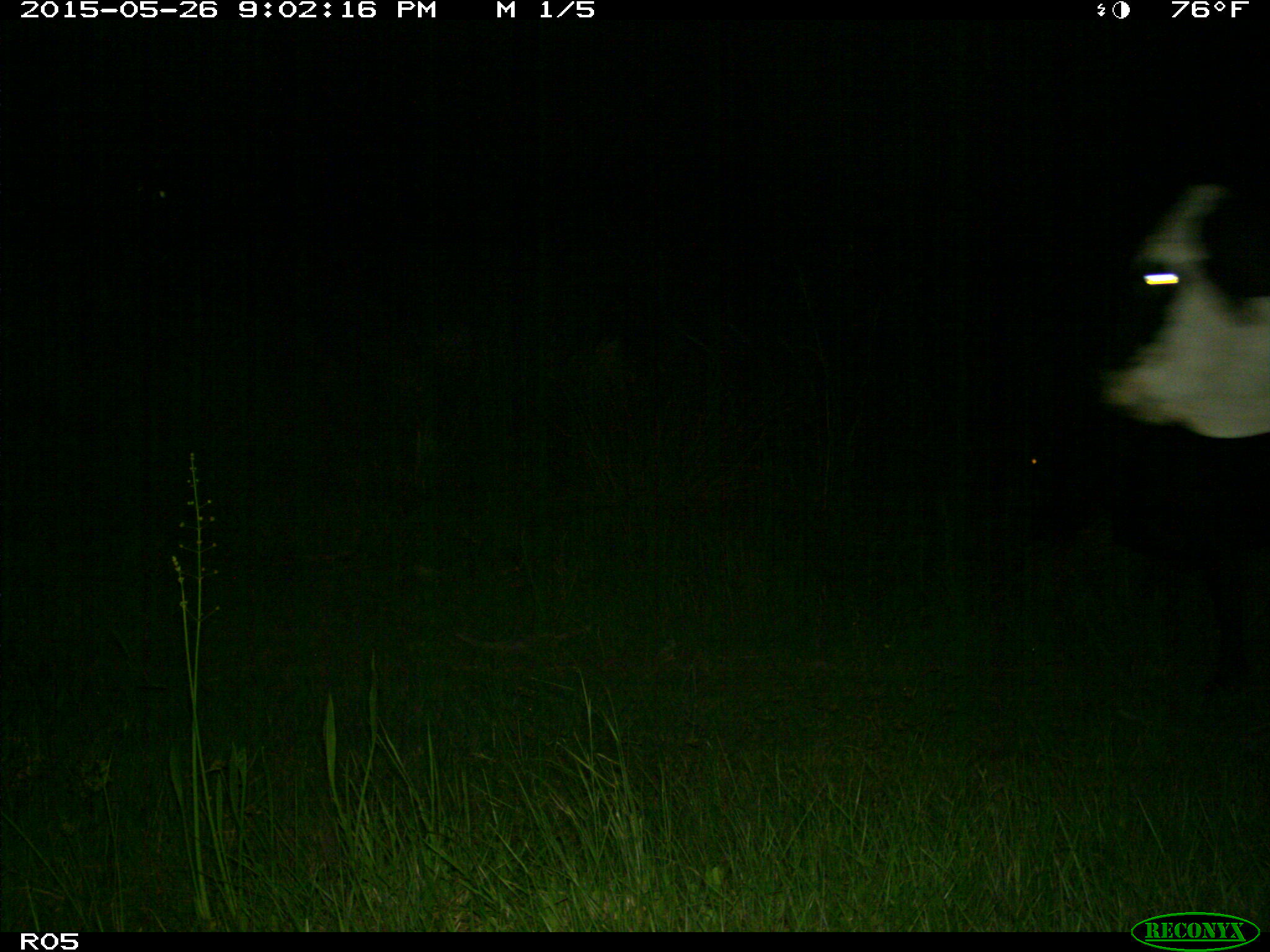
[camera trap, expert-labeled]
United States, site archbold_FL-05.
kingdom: Animalia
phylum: Chordata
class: Mammalia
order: Artiodactyla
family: Bovidae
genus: Bos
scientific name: Bos taurus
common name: domestic cow